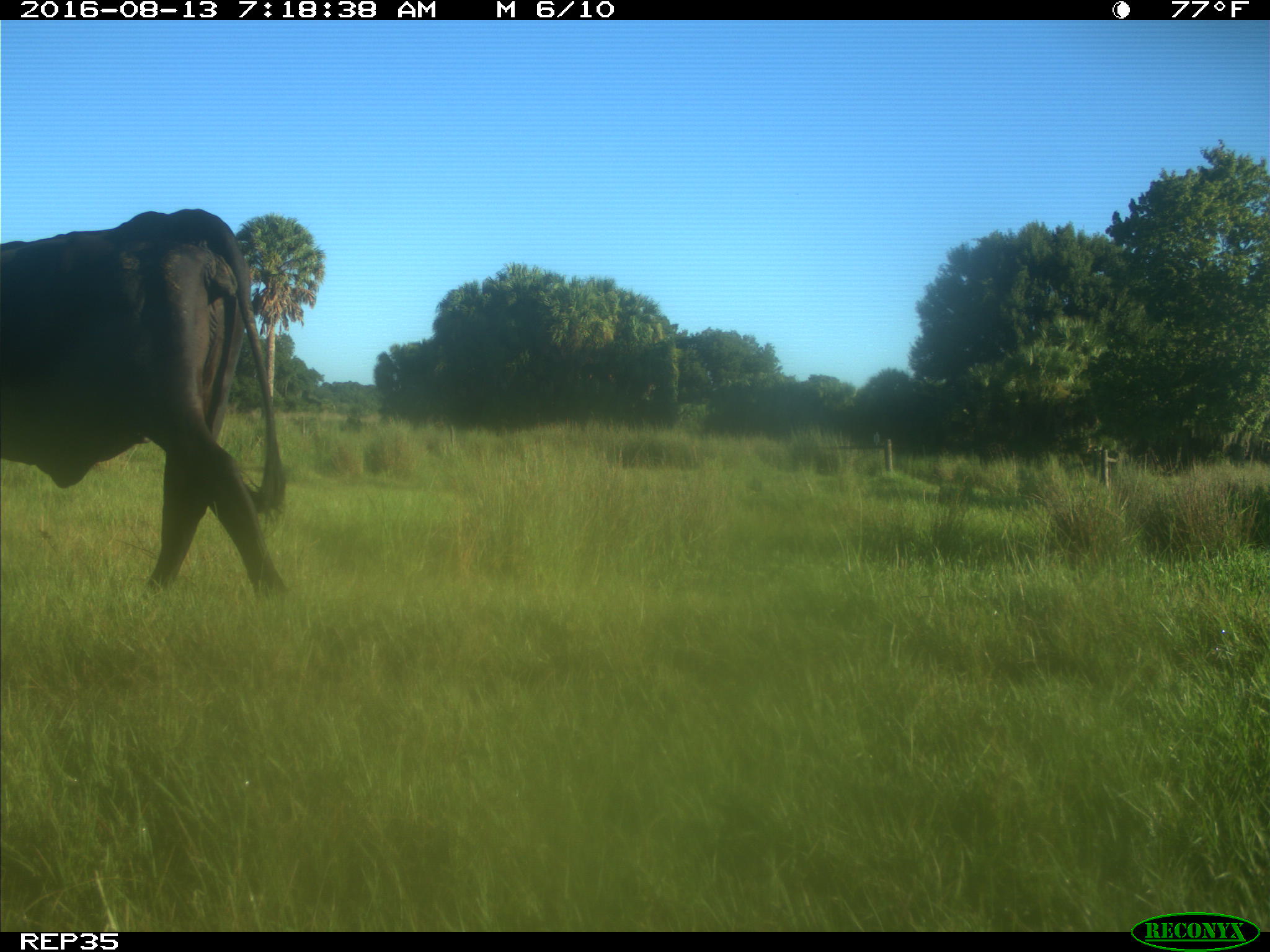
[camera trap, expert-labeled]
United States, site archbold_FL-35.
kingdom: Animalia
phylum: Chordata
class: Mammalia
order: Artiodactyla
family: Bovidae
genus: Bos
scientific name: Bos taurus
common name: domestic cow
Bos taurus (domestic cow).